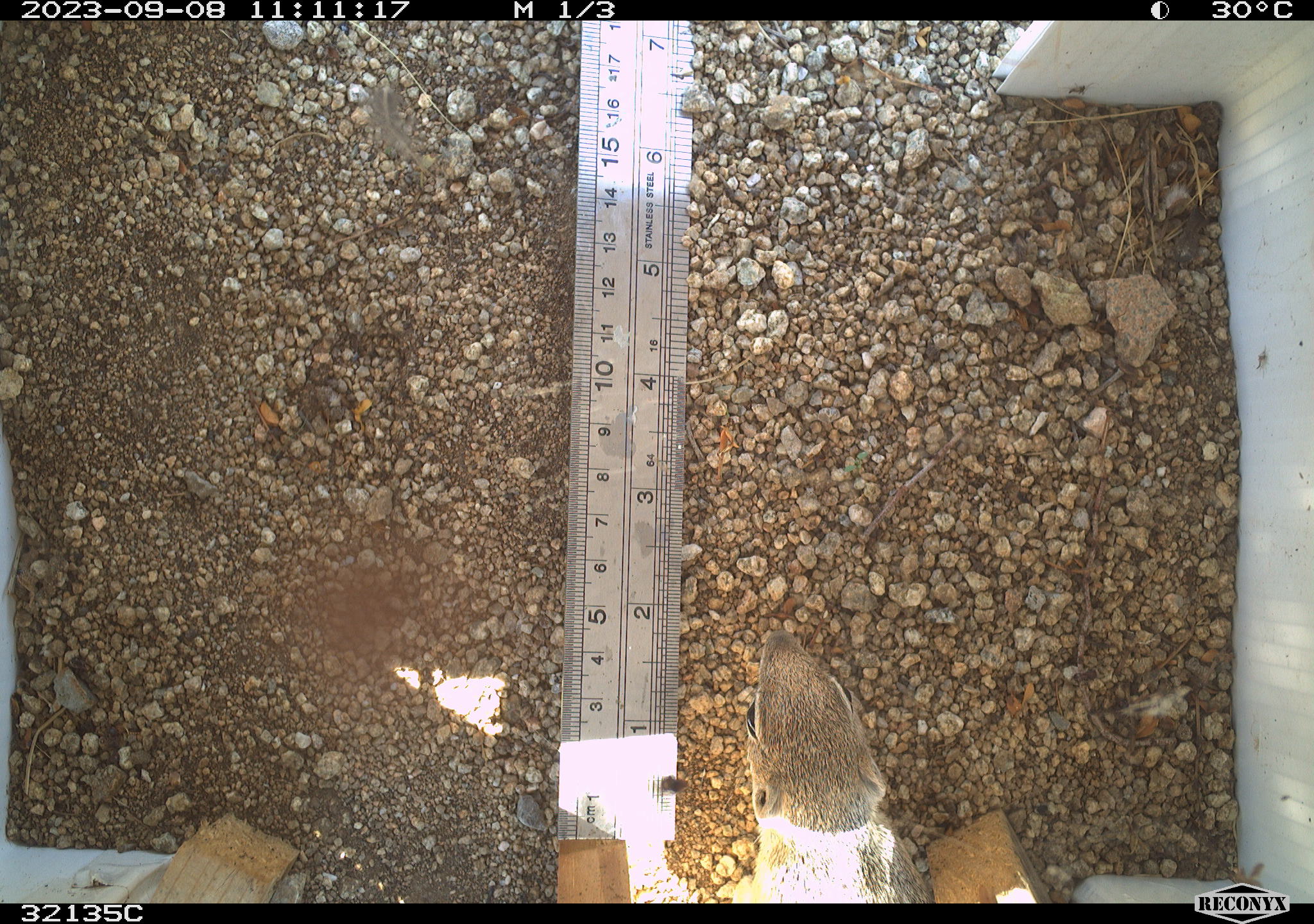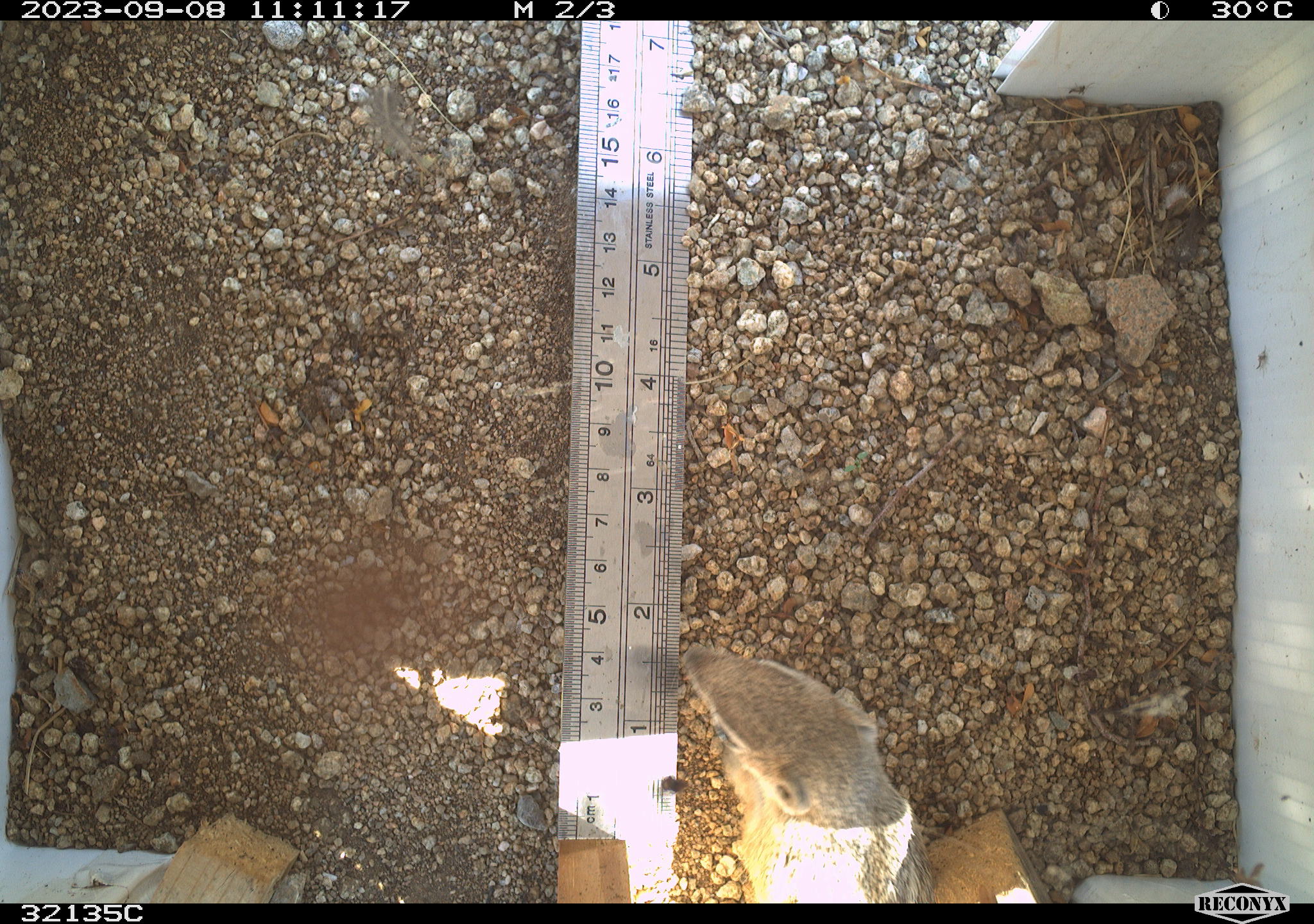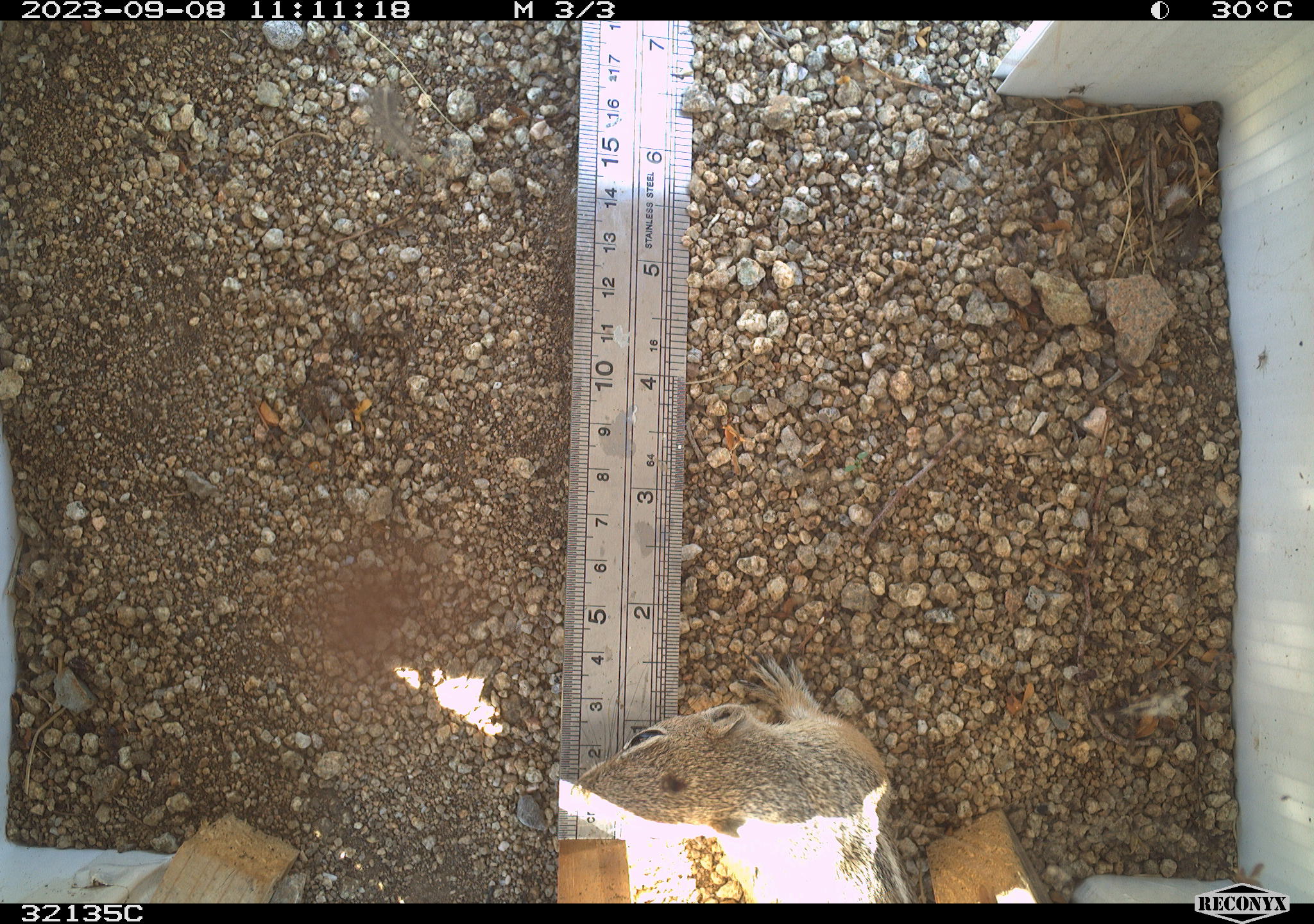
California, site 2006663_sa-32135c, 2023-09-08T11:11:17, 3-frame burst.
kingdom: Animalia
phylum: Chordata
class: Mammalia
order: Rodentia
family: Sciuridae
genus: Ammospermophilus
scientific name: Ammospermophilus leucurus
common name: white-tailed antelope squirrel